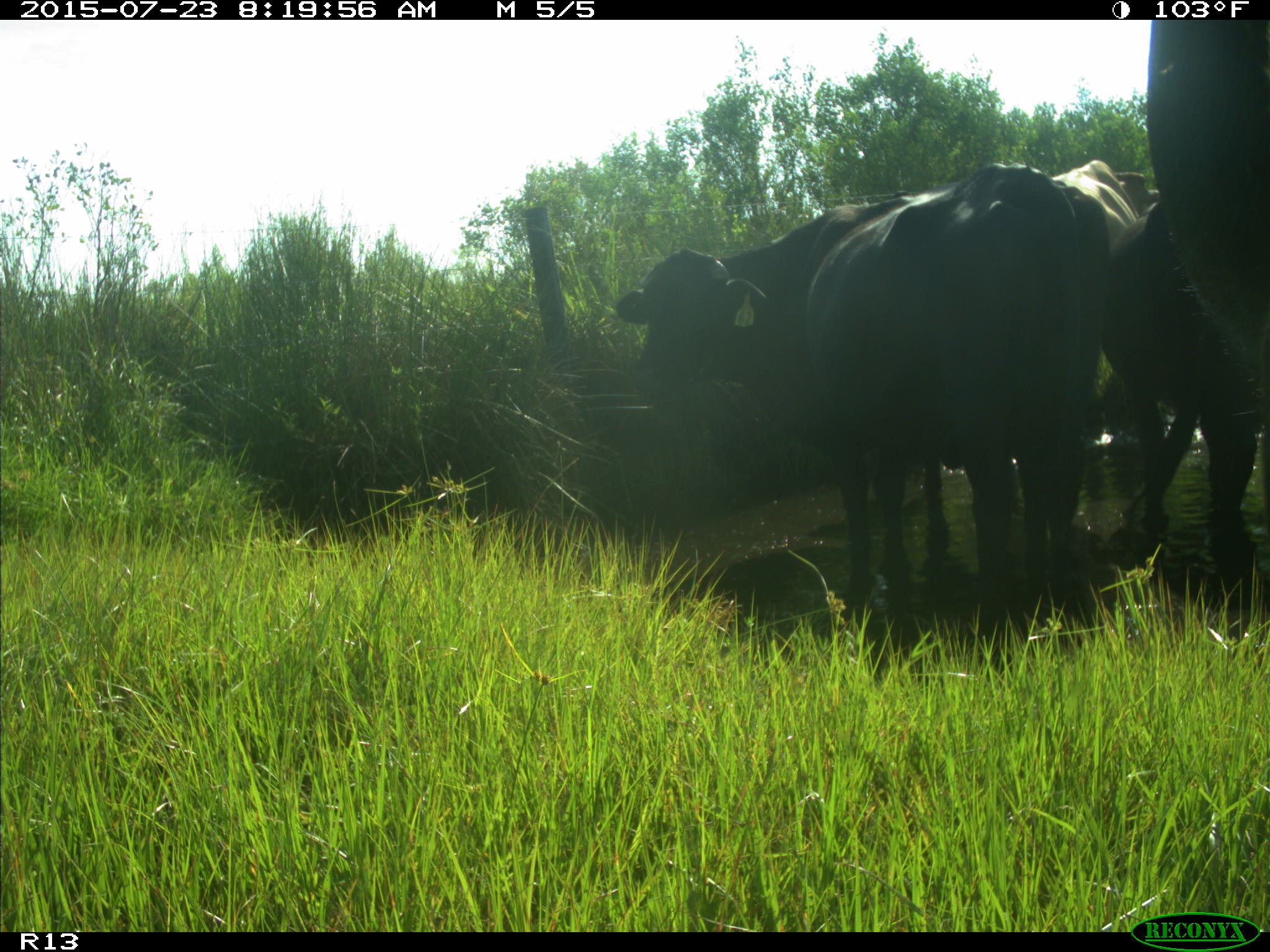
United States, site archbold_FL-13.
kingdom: Animalia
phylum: Chordata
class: Mammalia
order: Artiodactyla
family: Bovidae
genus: Bos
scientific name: Bos taurus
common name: domestic cow